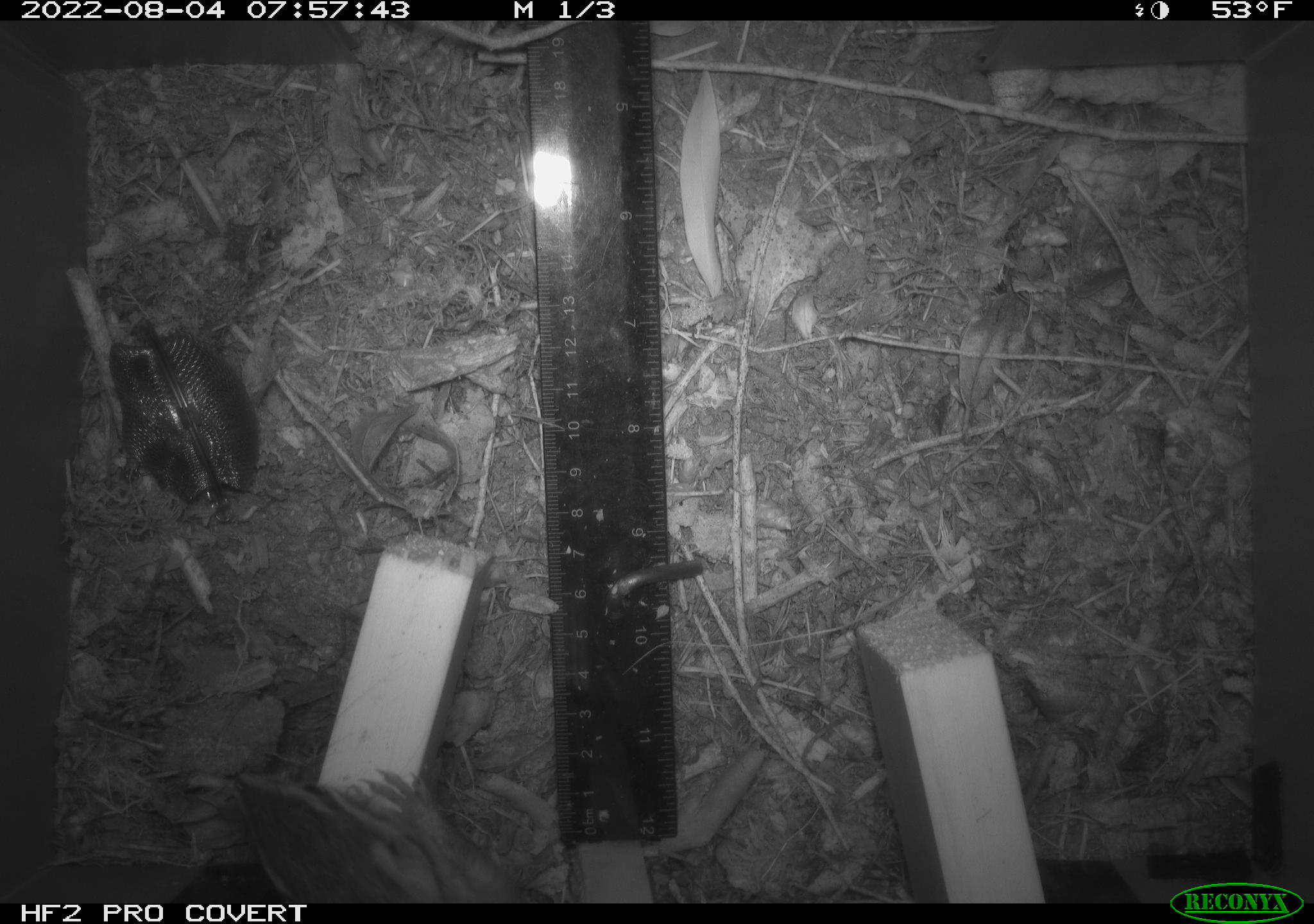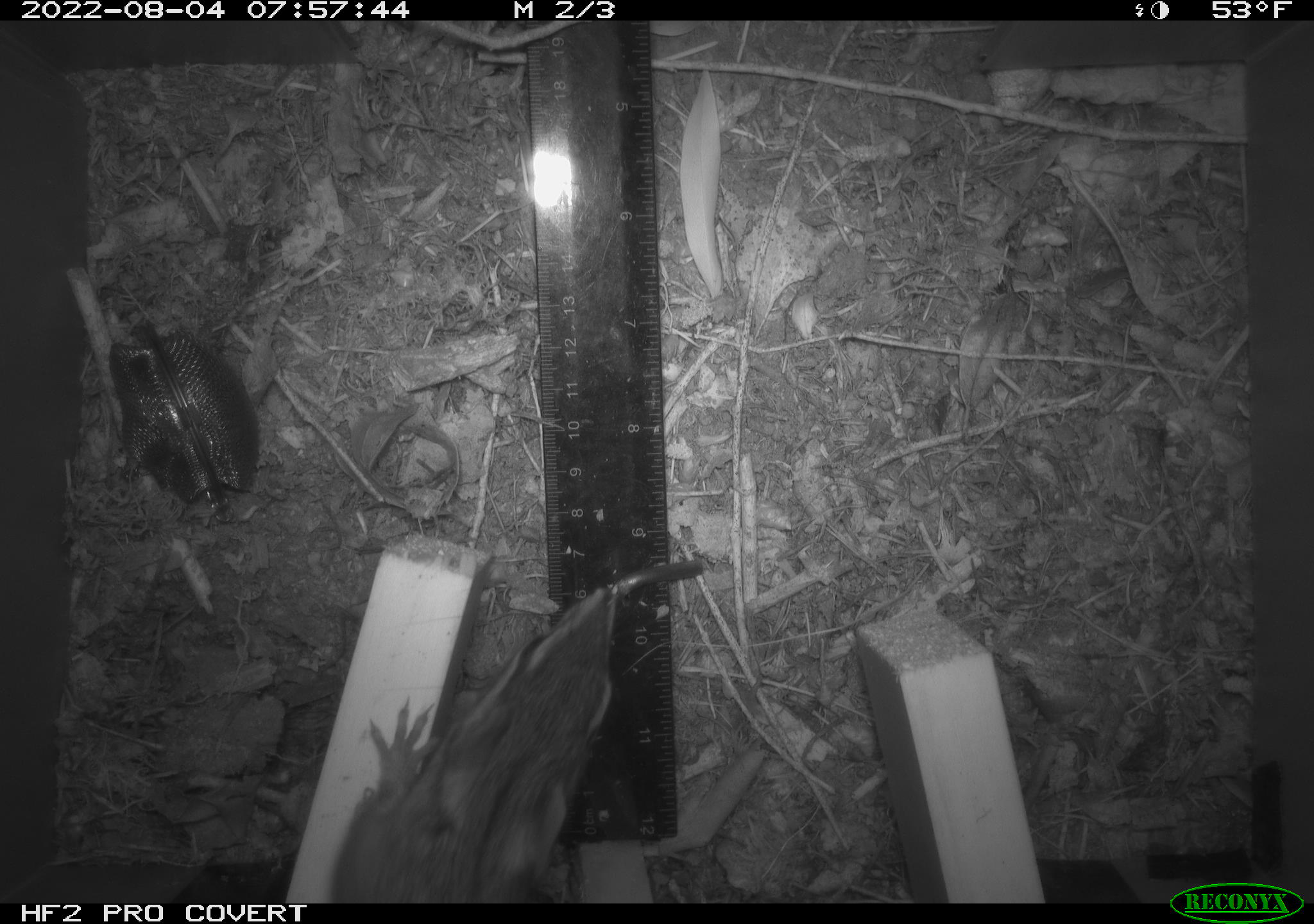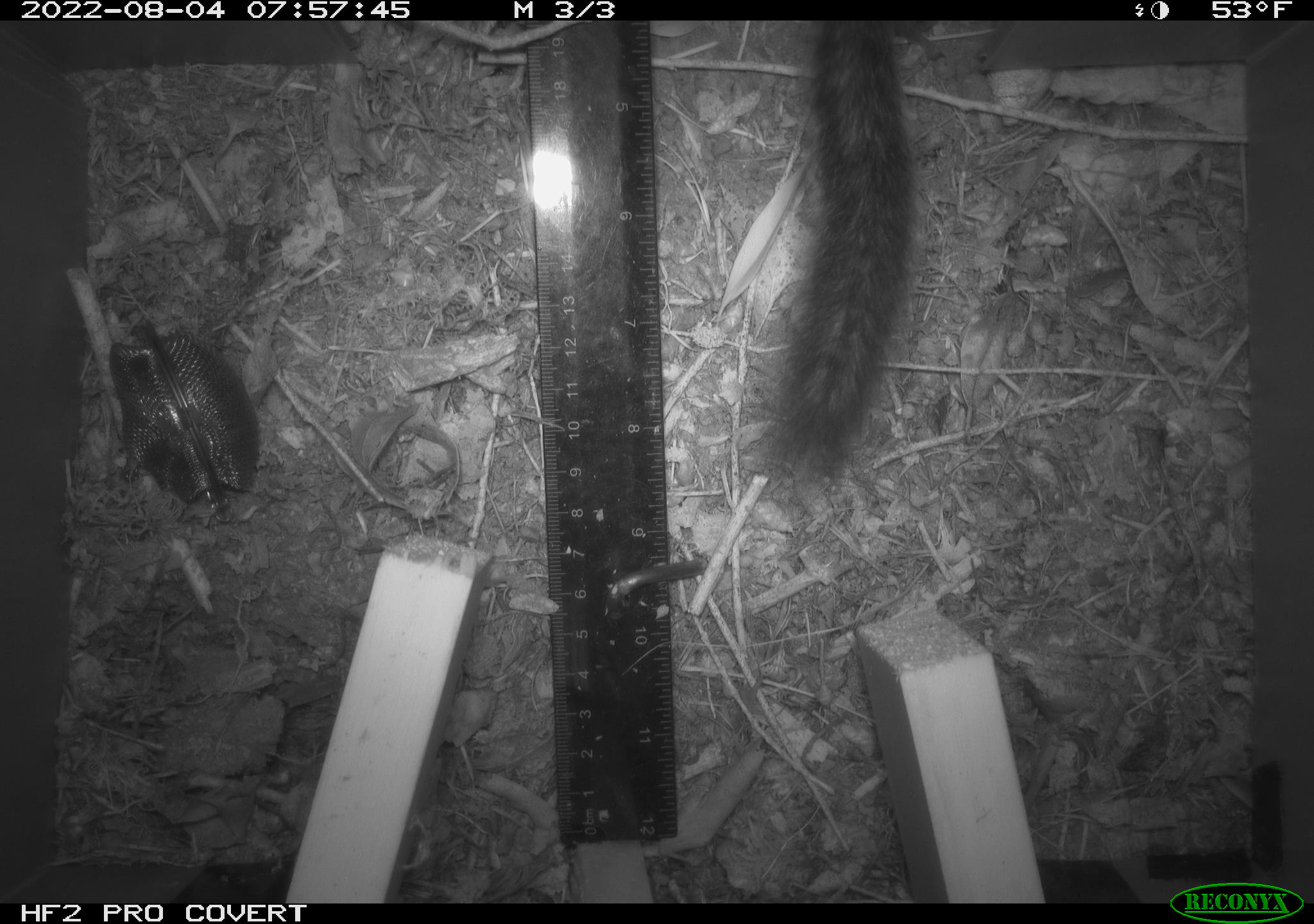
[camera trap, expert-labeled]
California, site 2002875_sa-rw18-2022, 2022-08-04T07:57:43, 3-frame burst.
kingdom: Animalia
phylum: Chordata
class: Mammalia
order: Rodentia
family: Sciuridae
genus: Neotamias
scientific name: Neotamias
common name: western chipmunks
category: neotamias species